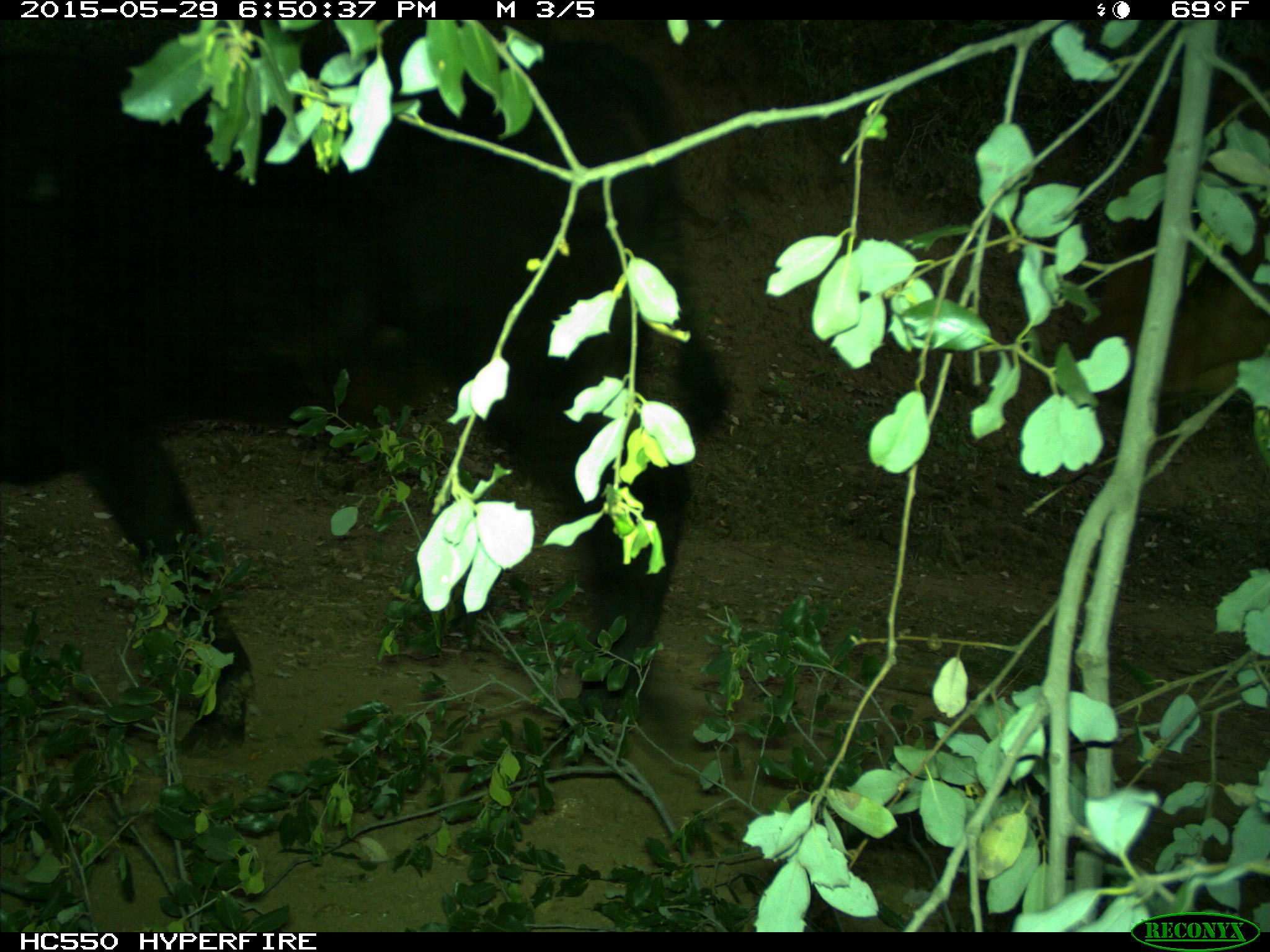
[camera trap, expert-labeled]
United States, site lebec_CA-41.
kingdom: Animalia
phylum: Chordata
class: Mammalia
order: Artiodactyla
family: Bovidae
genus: Bos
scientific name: Bos taurus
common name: domestic cow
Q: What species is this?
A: Bos taurus (domestic cow).